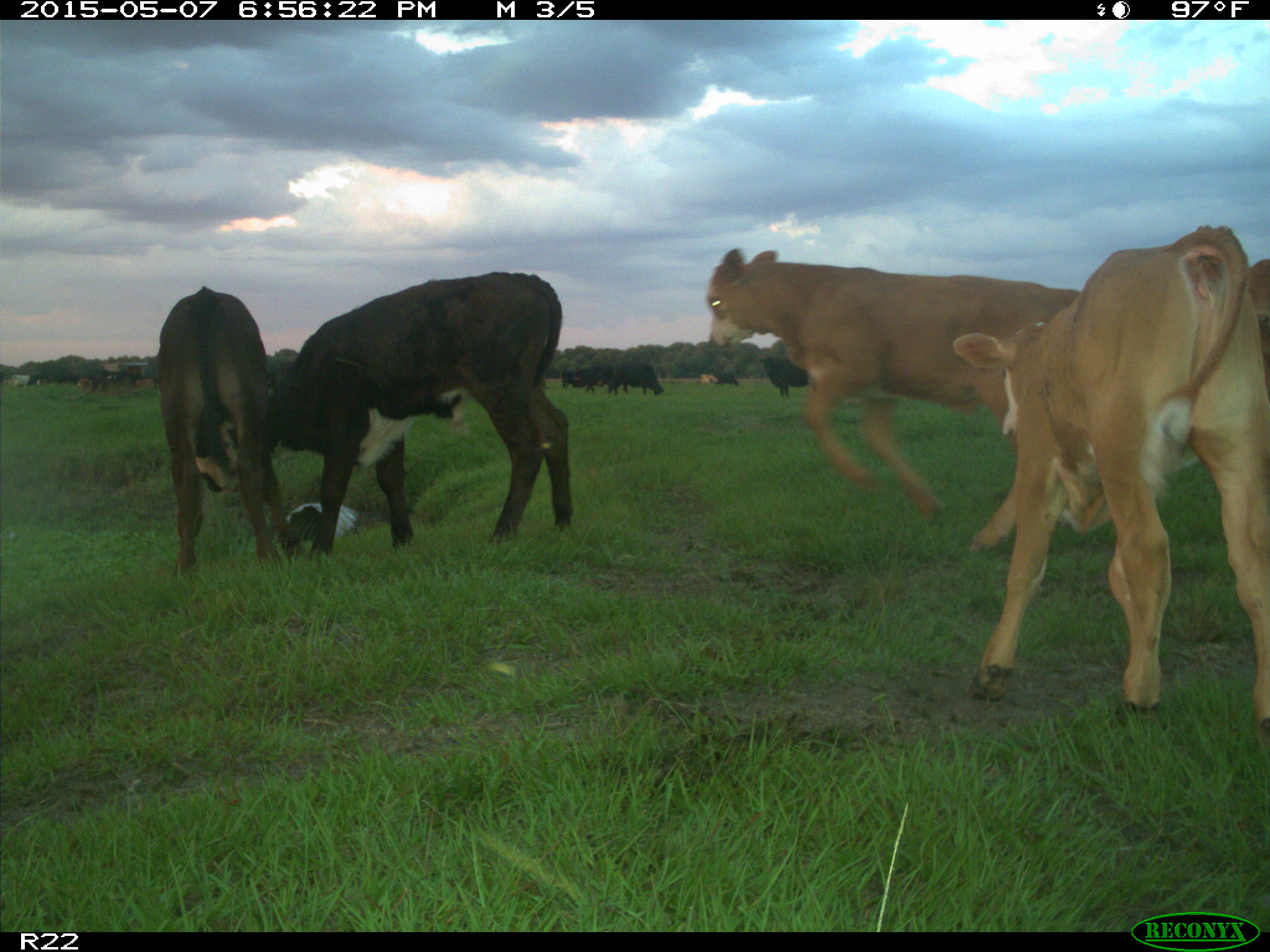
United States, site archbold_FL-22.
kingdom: Animalia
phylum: Chordata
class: Mammalia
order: Artiodactyla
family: Bovidae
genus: Bos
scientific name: Bos taurus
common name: domestic cow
Bos taurus (domestic cow).